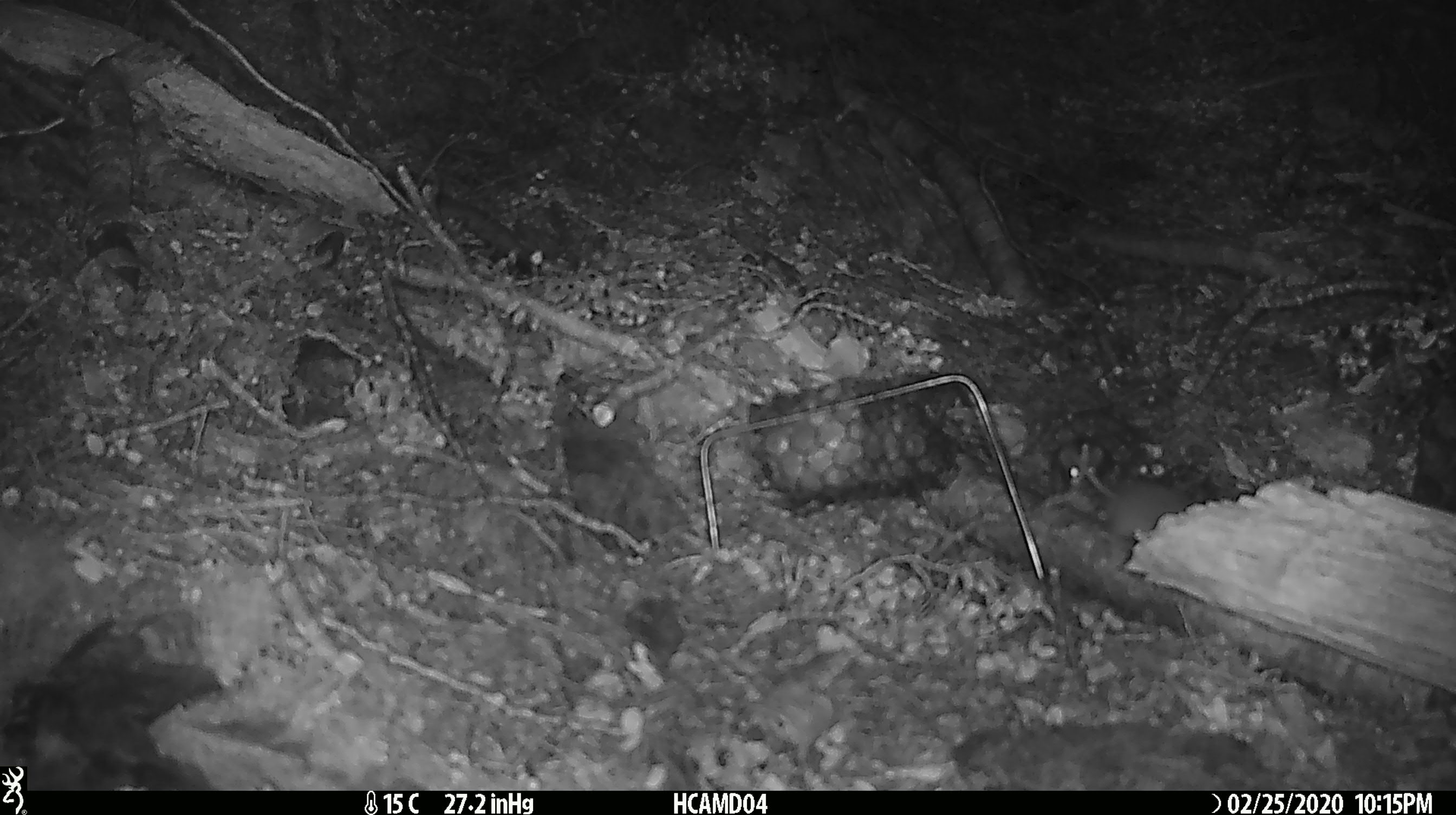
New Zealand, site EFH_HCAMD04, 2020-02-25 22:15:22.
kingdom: Animalia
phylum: Chordata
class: Mammalia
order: Rodentia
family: Muridae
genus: Mus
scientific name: Mus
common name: mouse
Mouse (Mus).